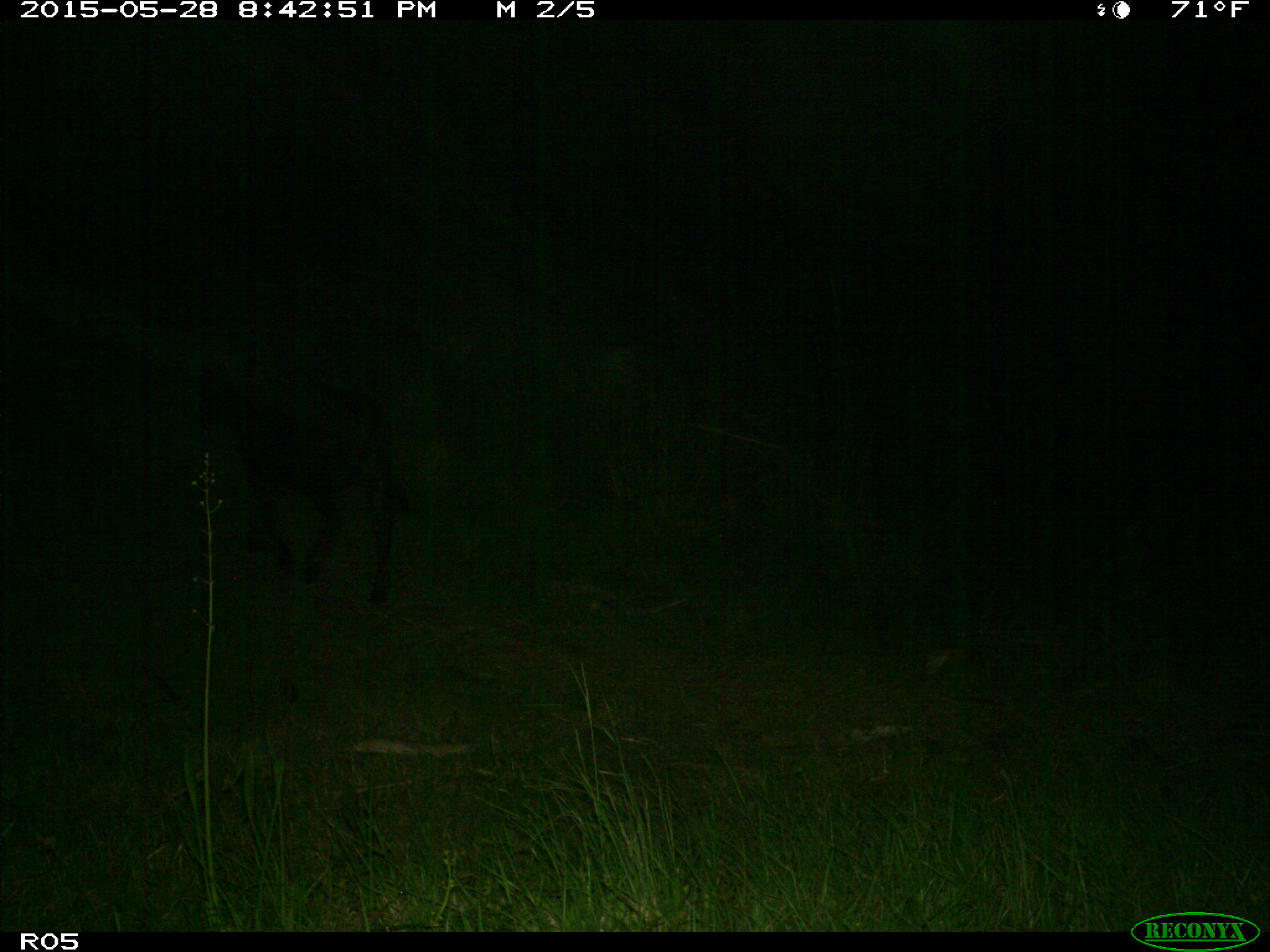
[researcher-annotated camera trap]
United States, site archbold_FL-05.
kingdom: Animalia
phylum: Chordata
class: Mammalia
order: Artiodactyla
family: Bovidae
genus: Bos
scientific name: Bos taurus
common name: domestic cow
Bos taurus (domestic cow).